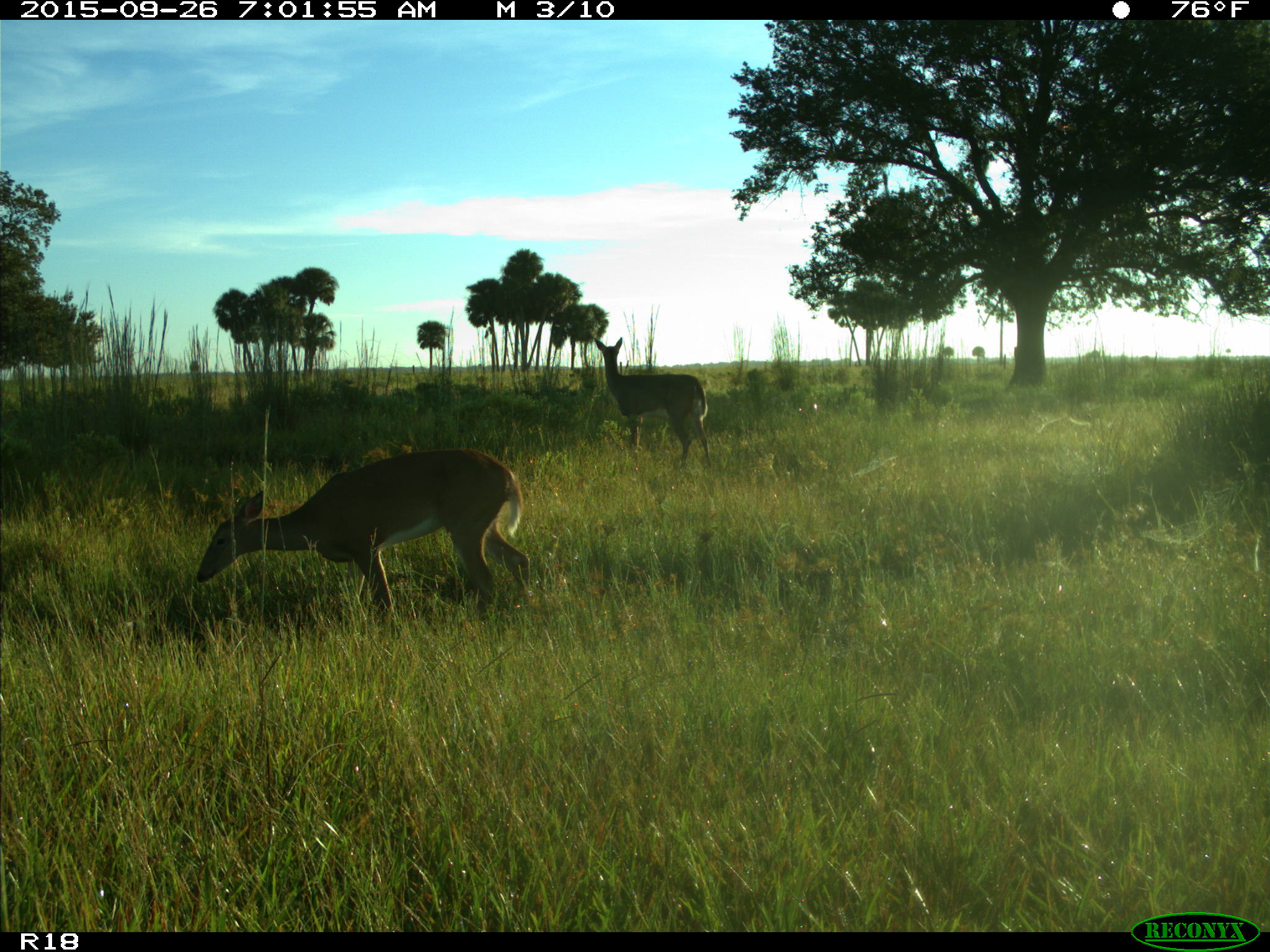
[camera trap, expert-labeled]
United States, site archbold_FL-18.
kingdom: Animalia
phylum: Chordata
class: Mammalia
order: Artiodactyla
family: Cervidae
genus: Odocoileus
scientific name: Odocoileus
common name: deer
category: unidentified deer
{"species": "unidentified deer (deer) (Odocoileus)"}